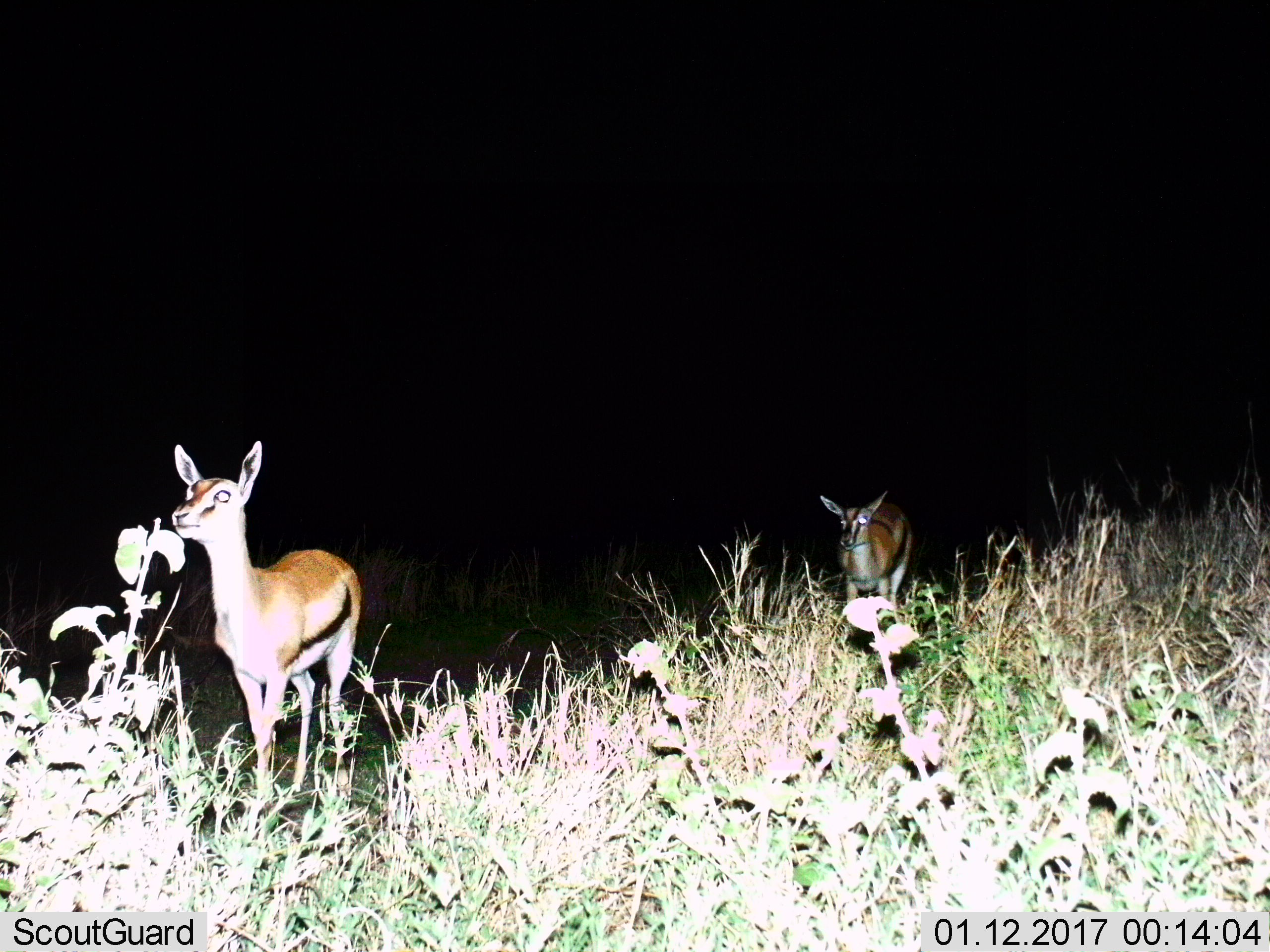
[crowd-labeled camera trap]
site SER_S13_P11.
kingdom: Animalia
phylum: Chordata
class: Mammalia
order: Artiodactyla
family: Bovidae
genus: Eudorcas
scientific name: Eudorcas thomsonii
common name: thomson's gazelle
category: gazellethomsons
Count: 2.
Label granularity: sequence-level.